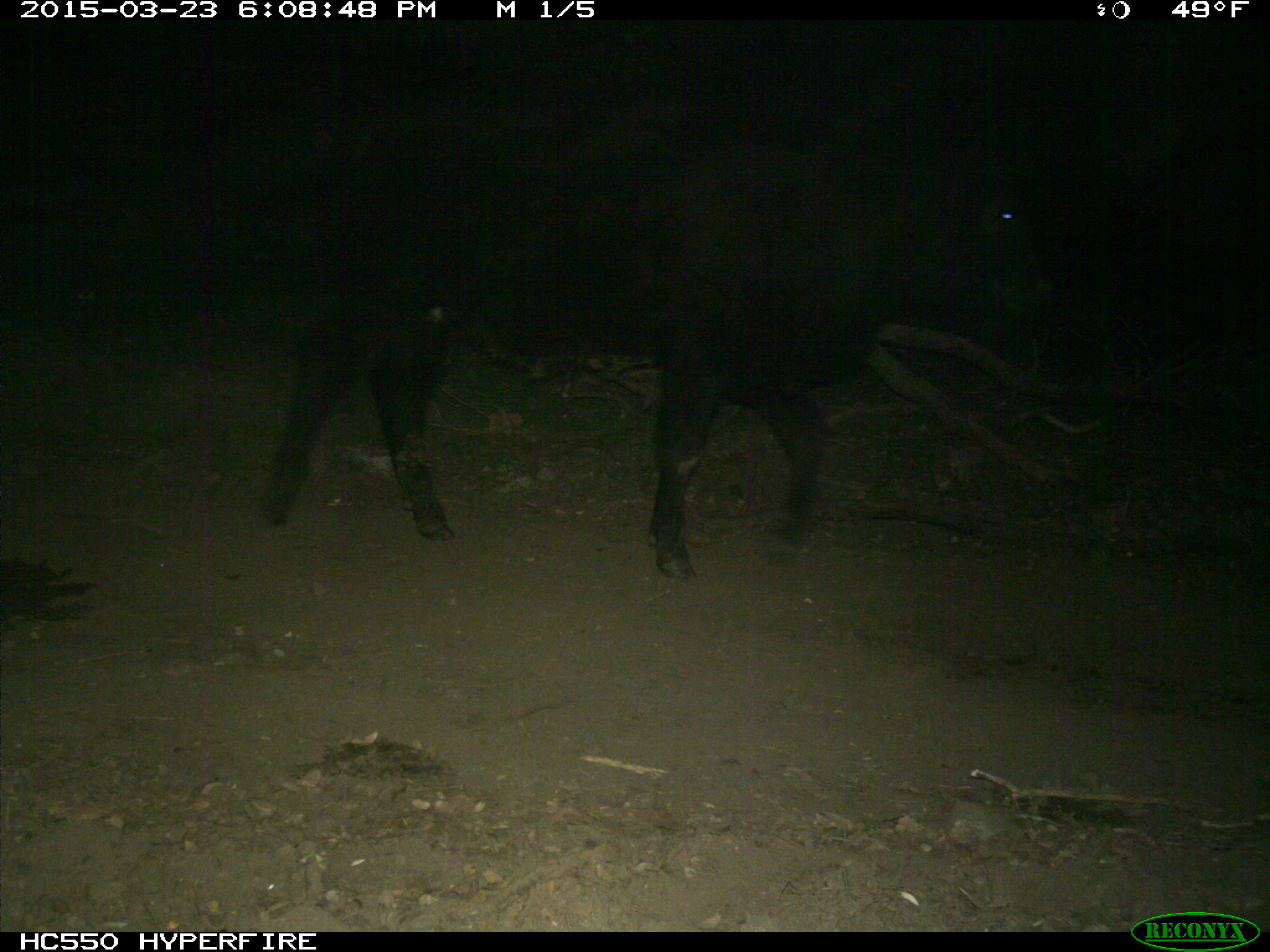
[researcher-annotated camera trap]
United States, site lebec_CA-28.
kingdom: Animalia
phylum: Chordata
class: Mammalia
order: Artiodactyla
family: Bovidae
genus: Bos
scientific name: Bos taurus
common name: domestic cow